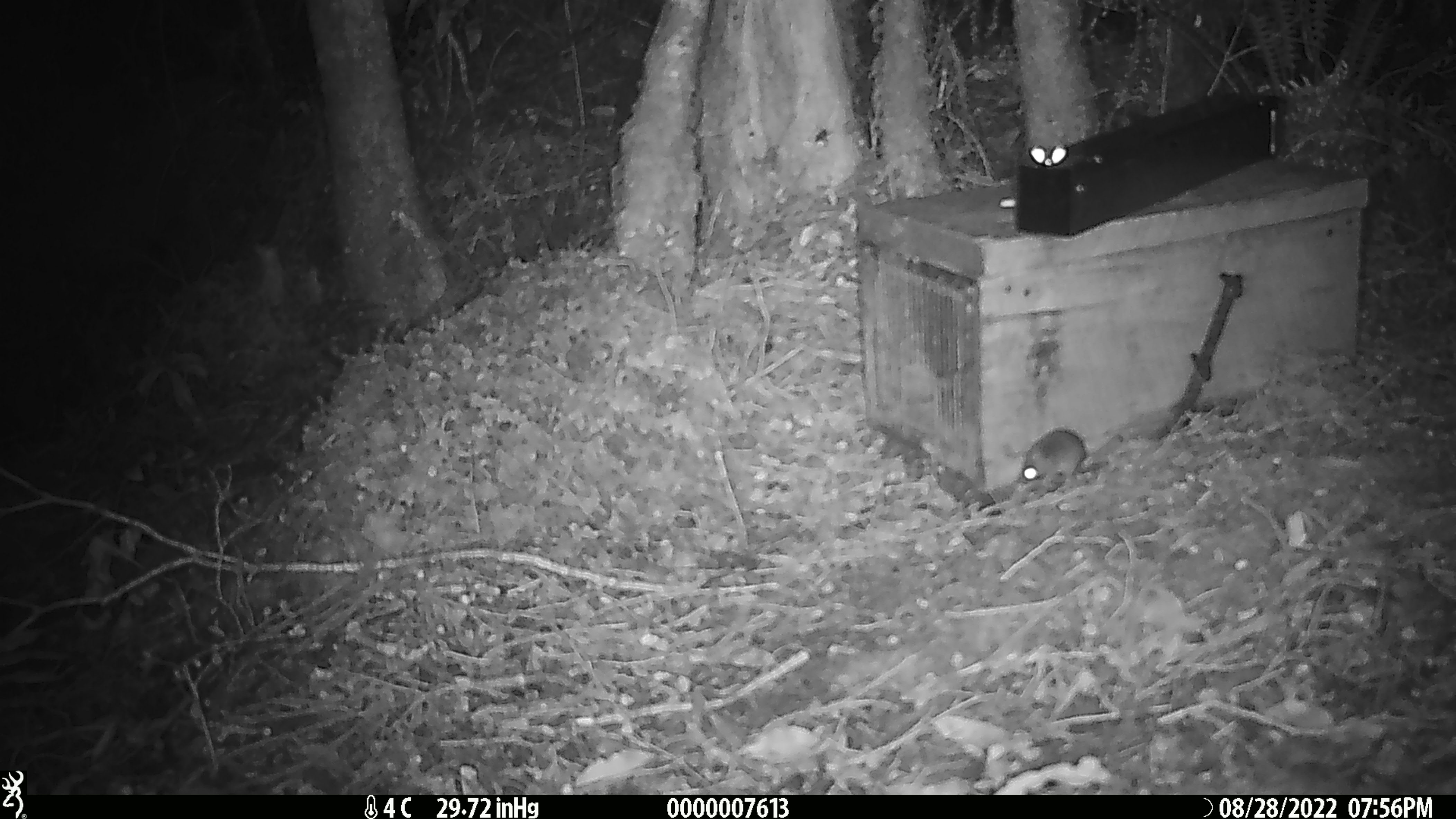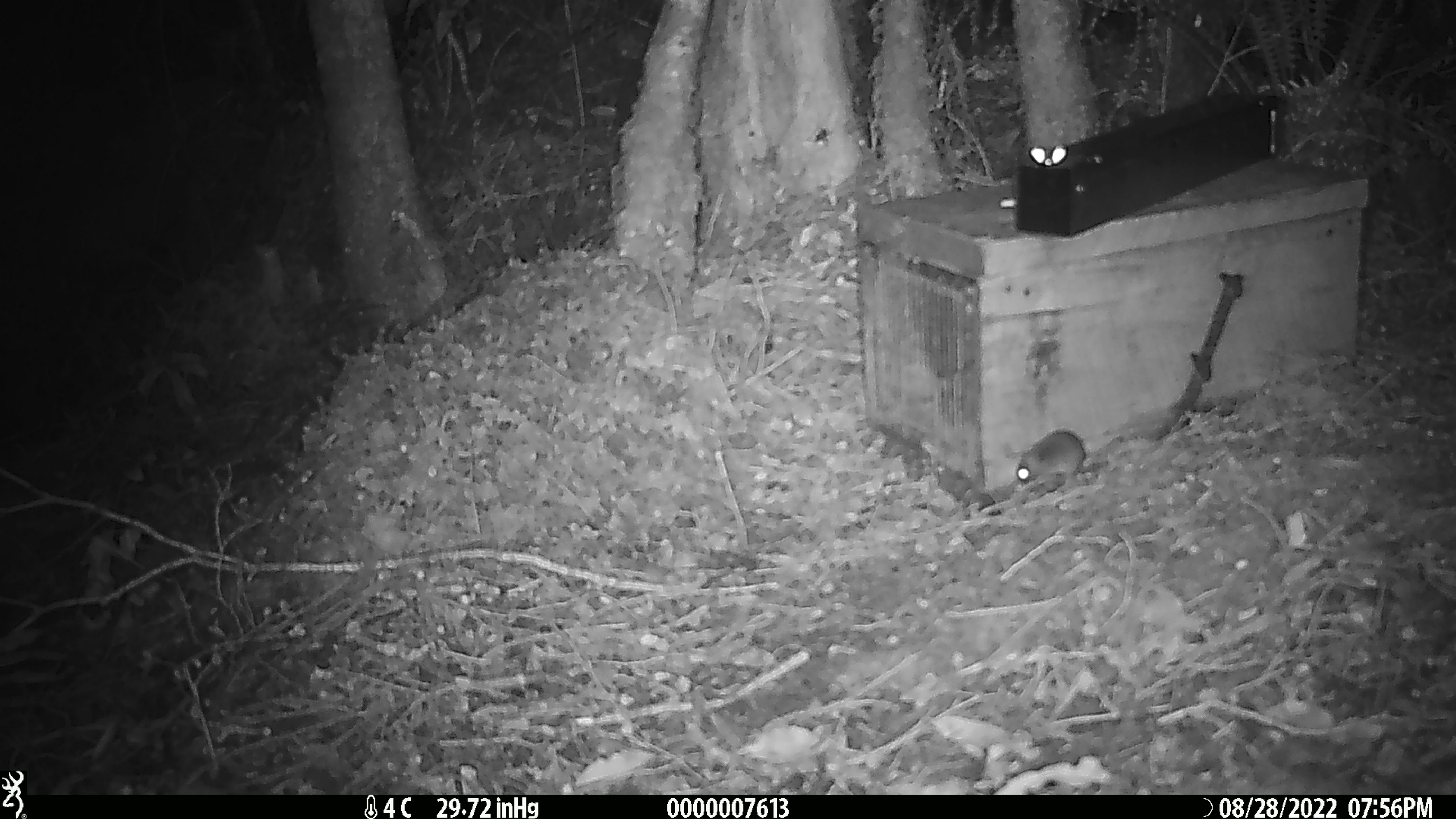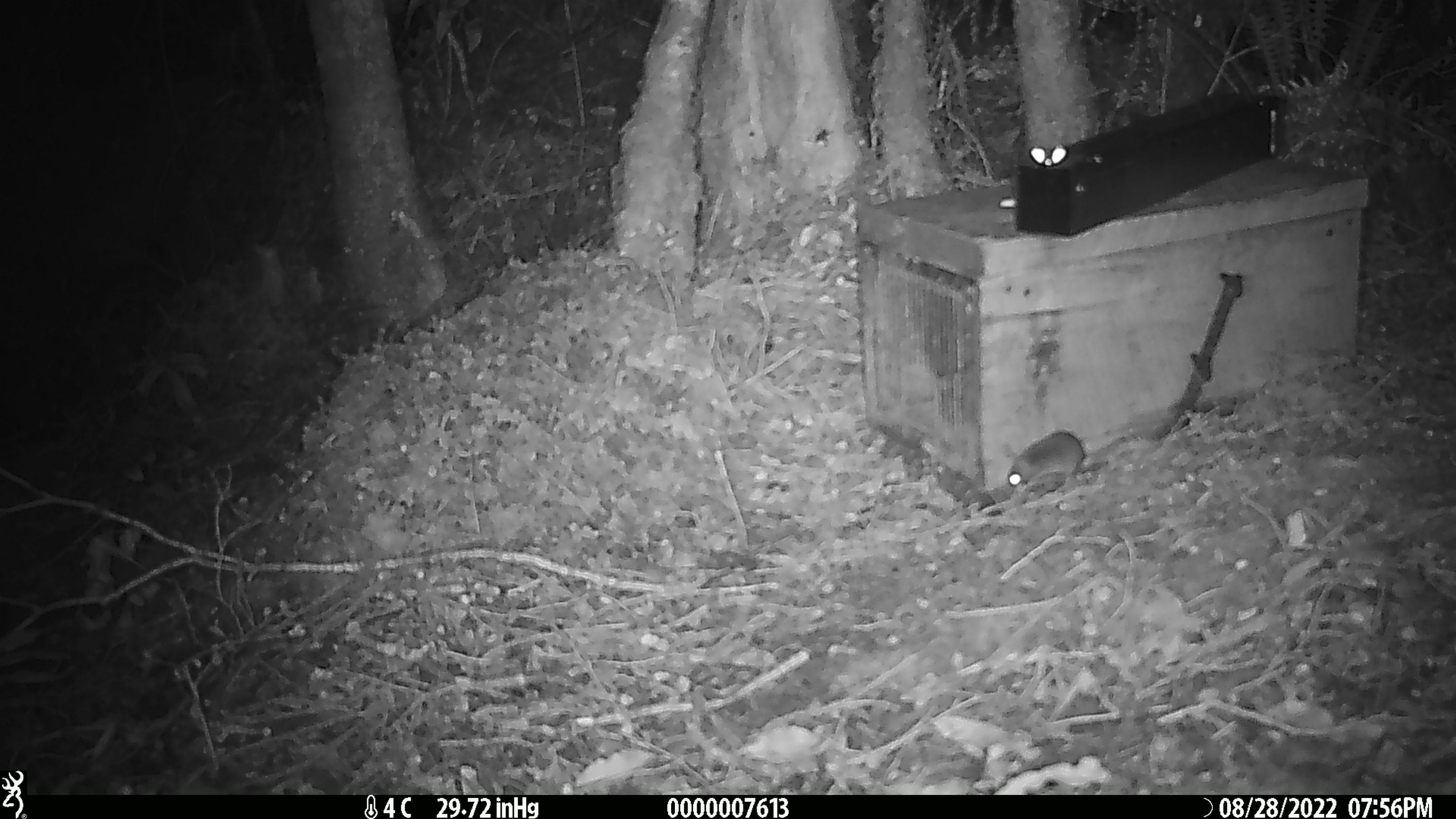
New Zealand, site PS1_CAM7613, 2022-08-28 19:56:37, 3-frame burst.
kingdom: Animalia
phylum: Chordata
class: Mammalia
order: Rodentia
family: Muridae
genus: Mus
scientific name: Mus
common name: mouse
Mouse (Mus).